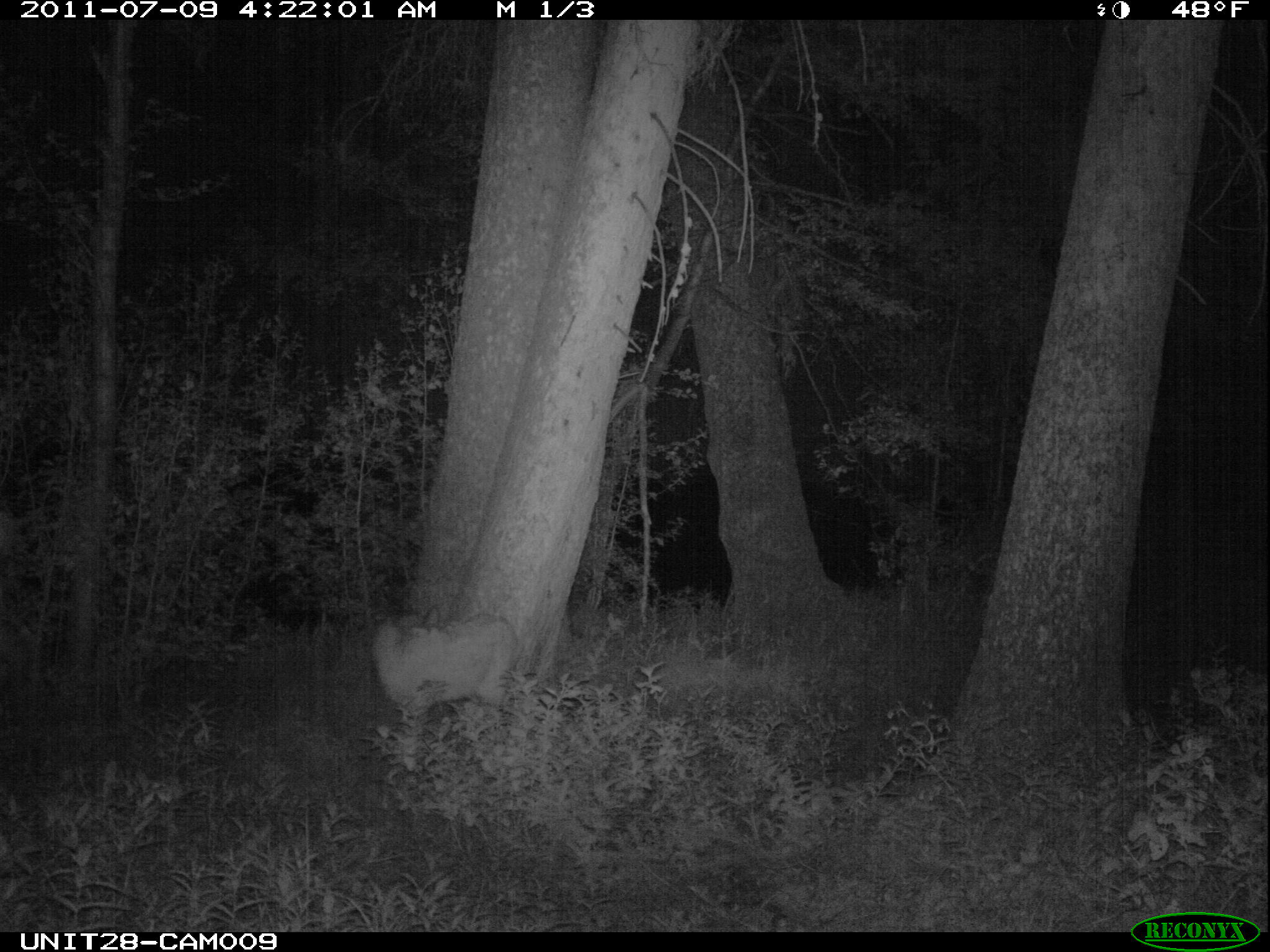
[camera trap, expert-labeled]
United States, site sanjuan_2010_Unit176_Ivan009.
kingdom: Animalia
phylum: Chordata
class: Mammalia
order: Artiodactyla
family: Cervidae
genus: Cervus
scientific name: Cervus elaphus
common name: red deer